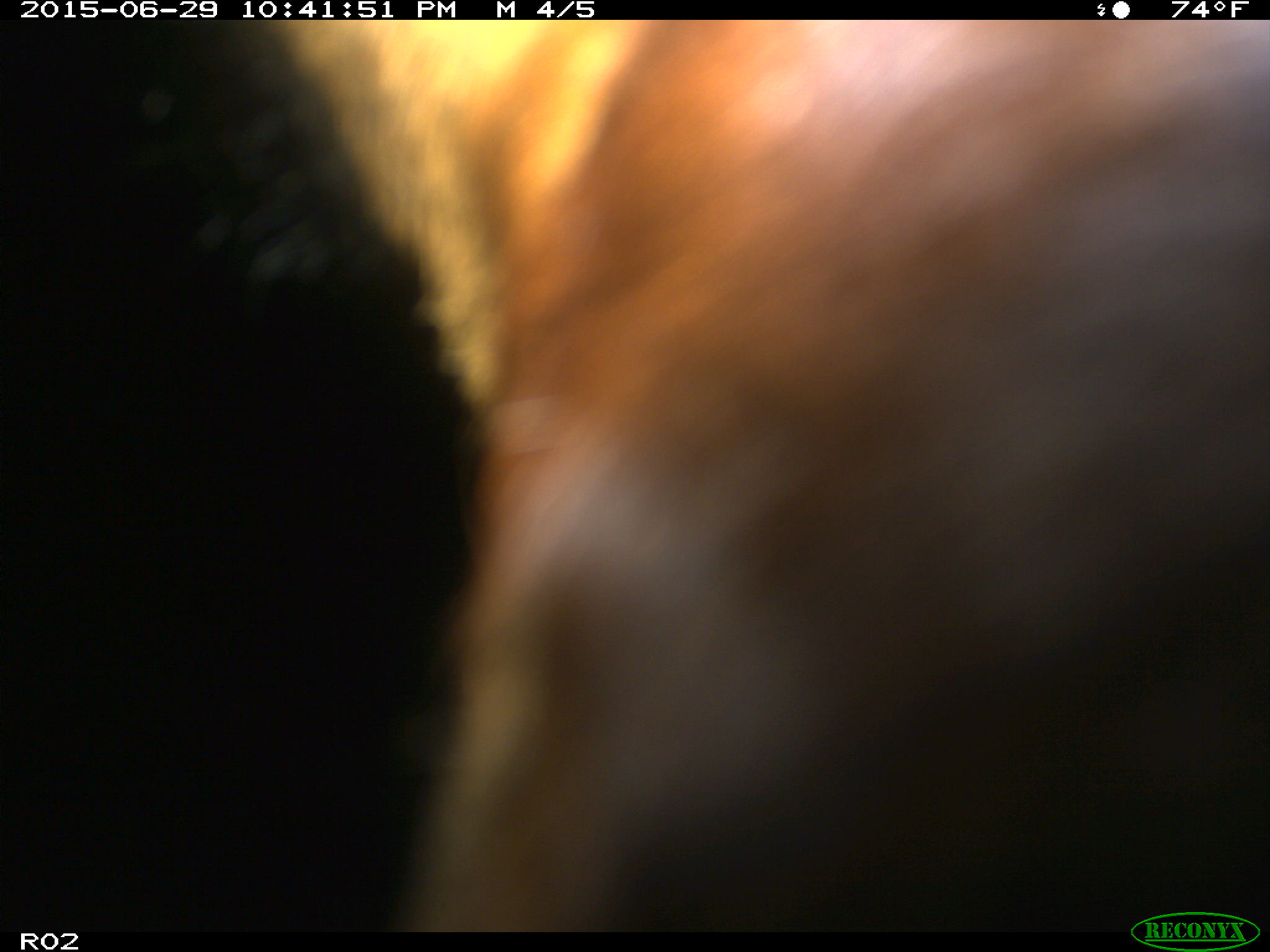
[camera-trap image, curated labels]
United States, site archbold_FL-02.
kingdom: Animalia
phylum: Chordata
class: Mammalia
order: Artiodactyla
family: Bovidae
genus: Bos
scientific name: Bos taurus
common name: domestic cow